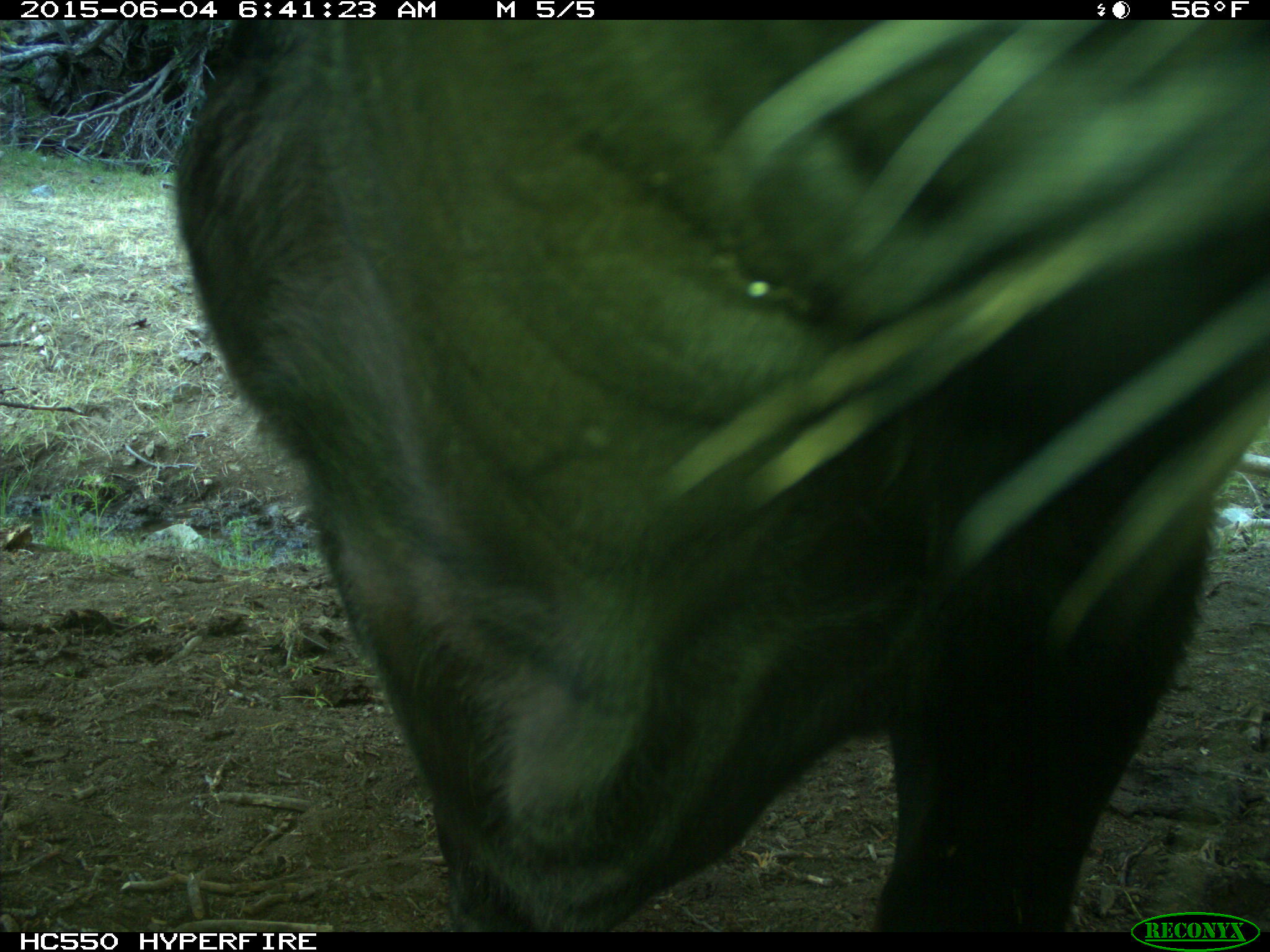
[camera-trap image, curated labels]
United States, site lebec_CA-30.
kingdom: Animalia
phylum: Chordata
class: Mammalia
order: Artiodactyla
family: Bovidae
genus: Bos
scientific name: Bos taurus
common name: domestic cow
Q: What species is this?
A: Bos taurus (domestic cow).